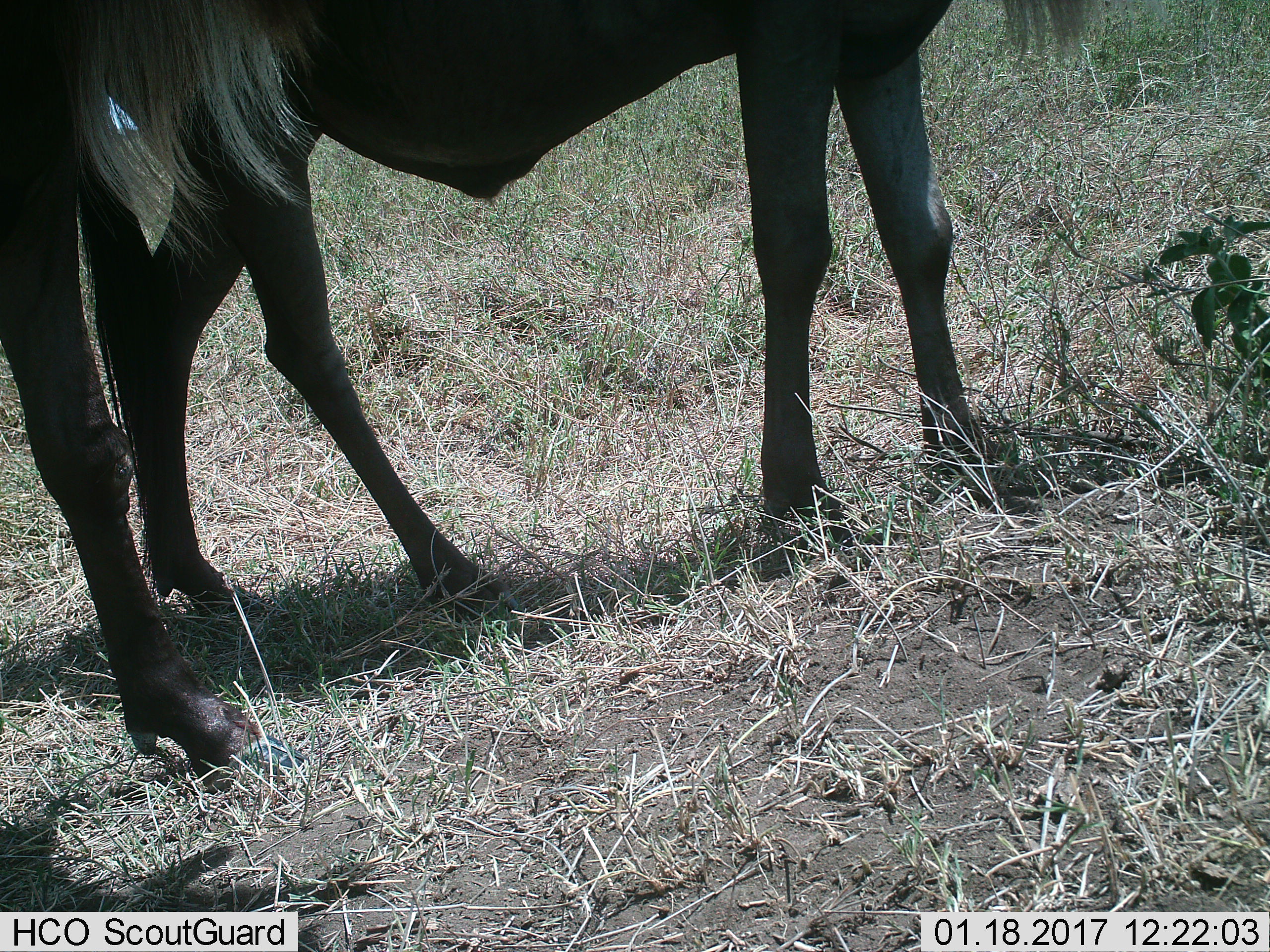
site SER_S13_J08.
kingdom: Animalia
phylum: Chordata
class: Mammalia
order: Artiodactyla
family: Bovidae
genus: Connochaetes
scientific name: Connochaetes taurinus taurinus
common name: blue wildebeest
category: wildebeestblue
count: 2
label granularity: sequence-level